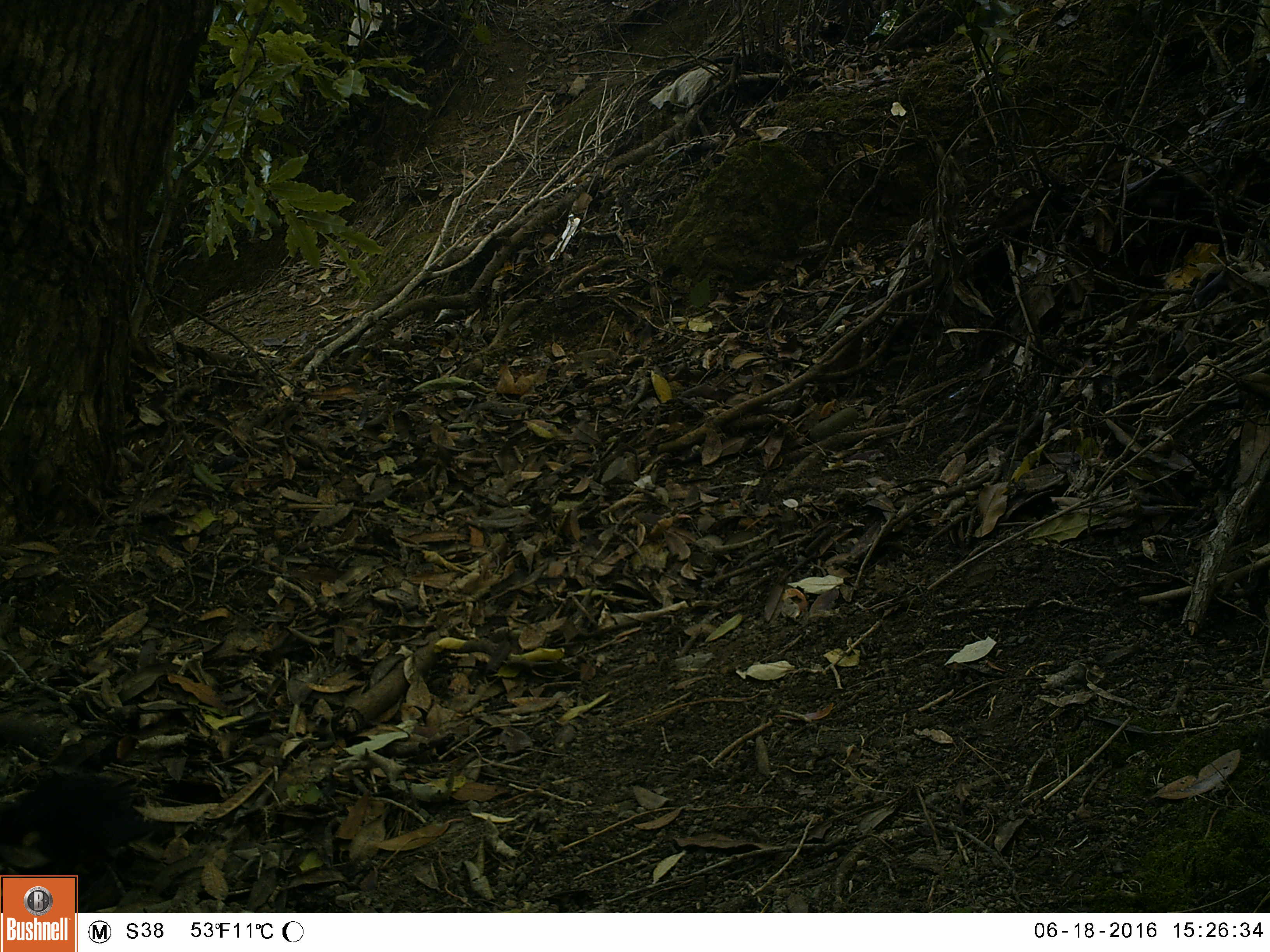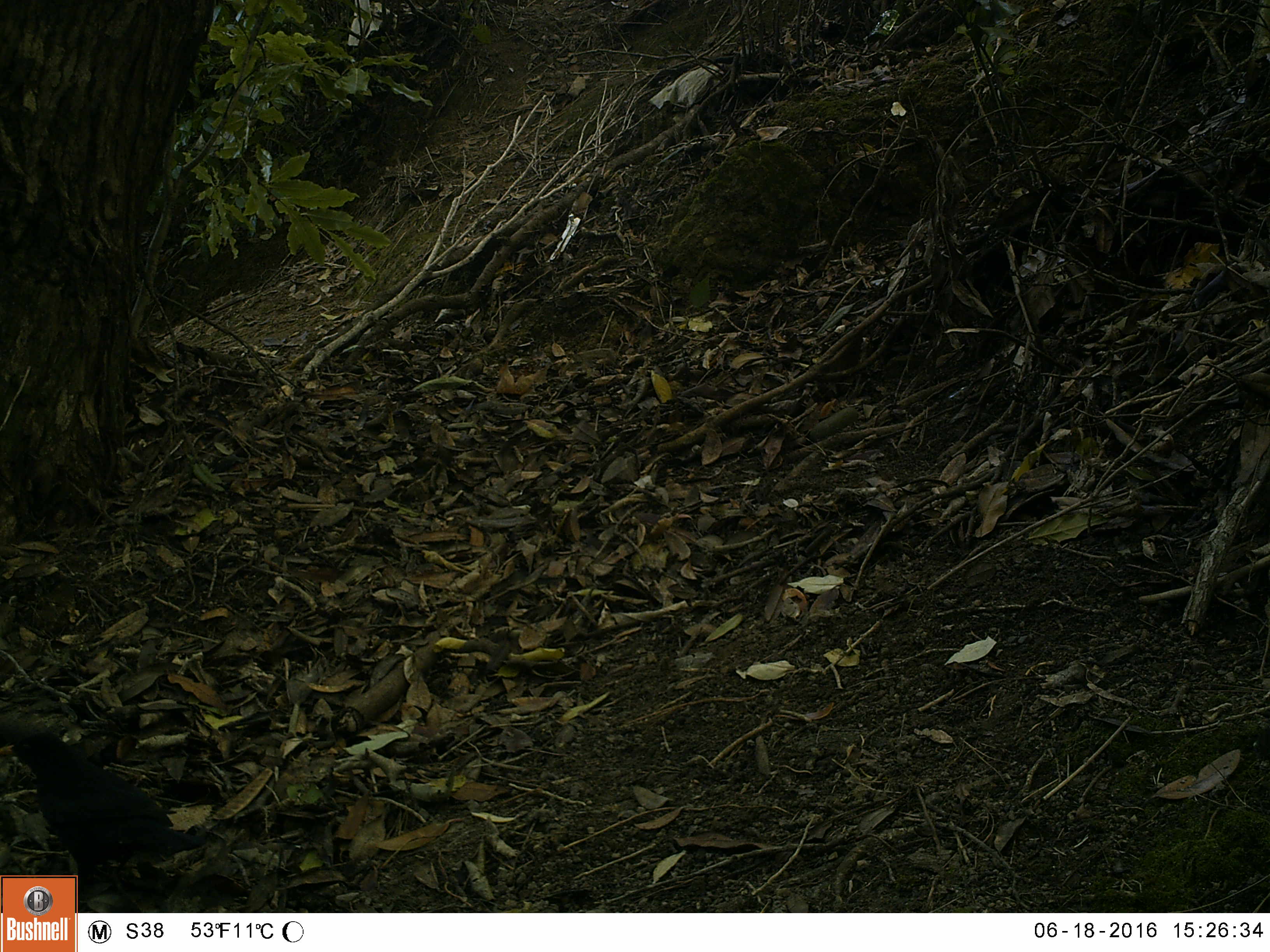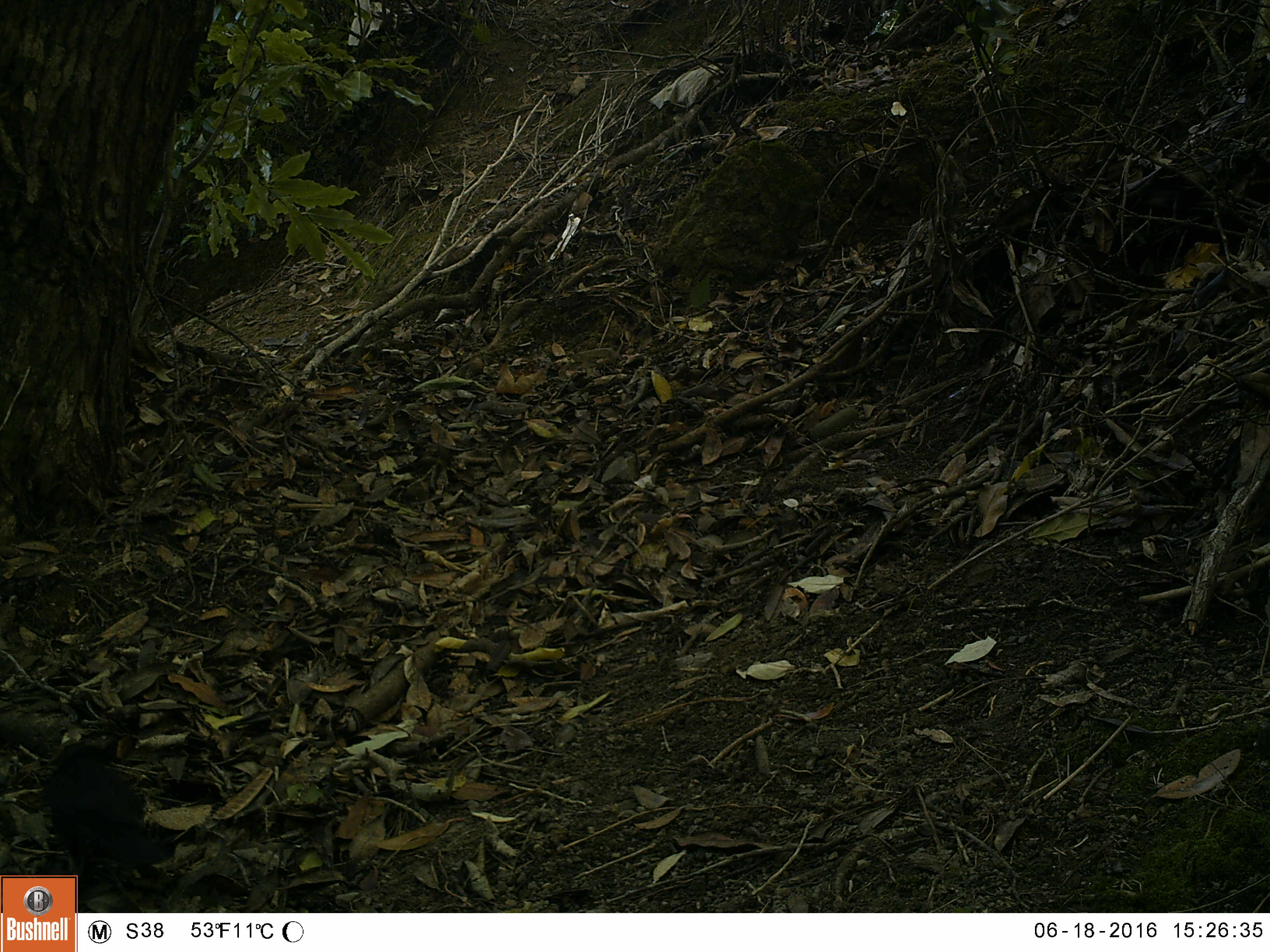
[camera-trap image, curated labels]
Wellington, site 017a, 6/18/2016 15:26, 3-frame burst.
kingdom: Animalia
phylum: Chordata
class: Aves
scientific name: Aves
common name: bird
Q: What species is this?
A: Bird (Aves).